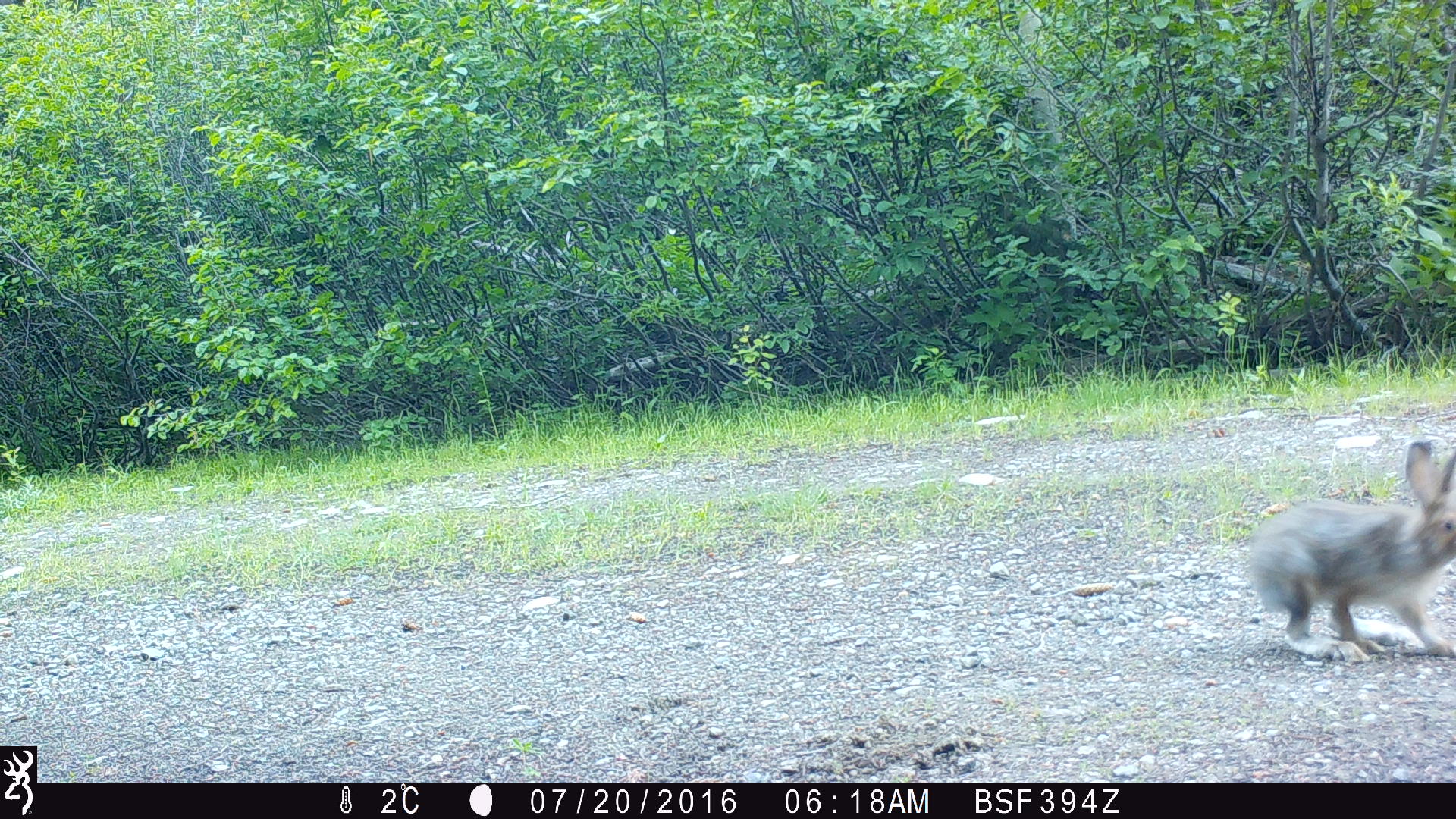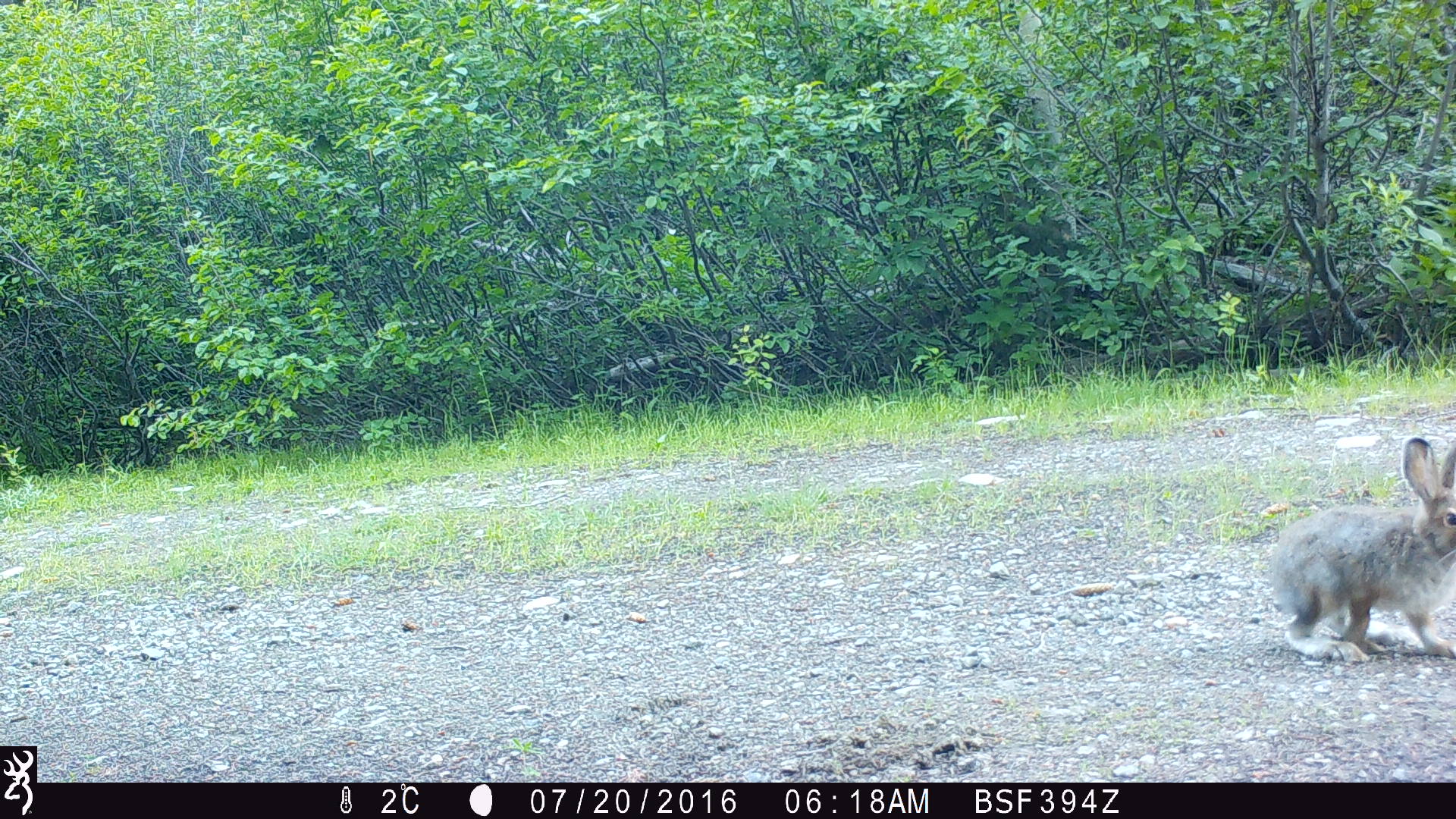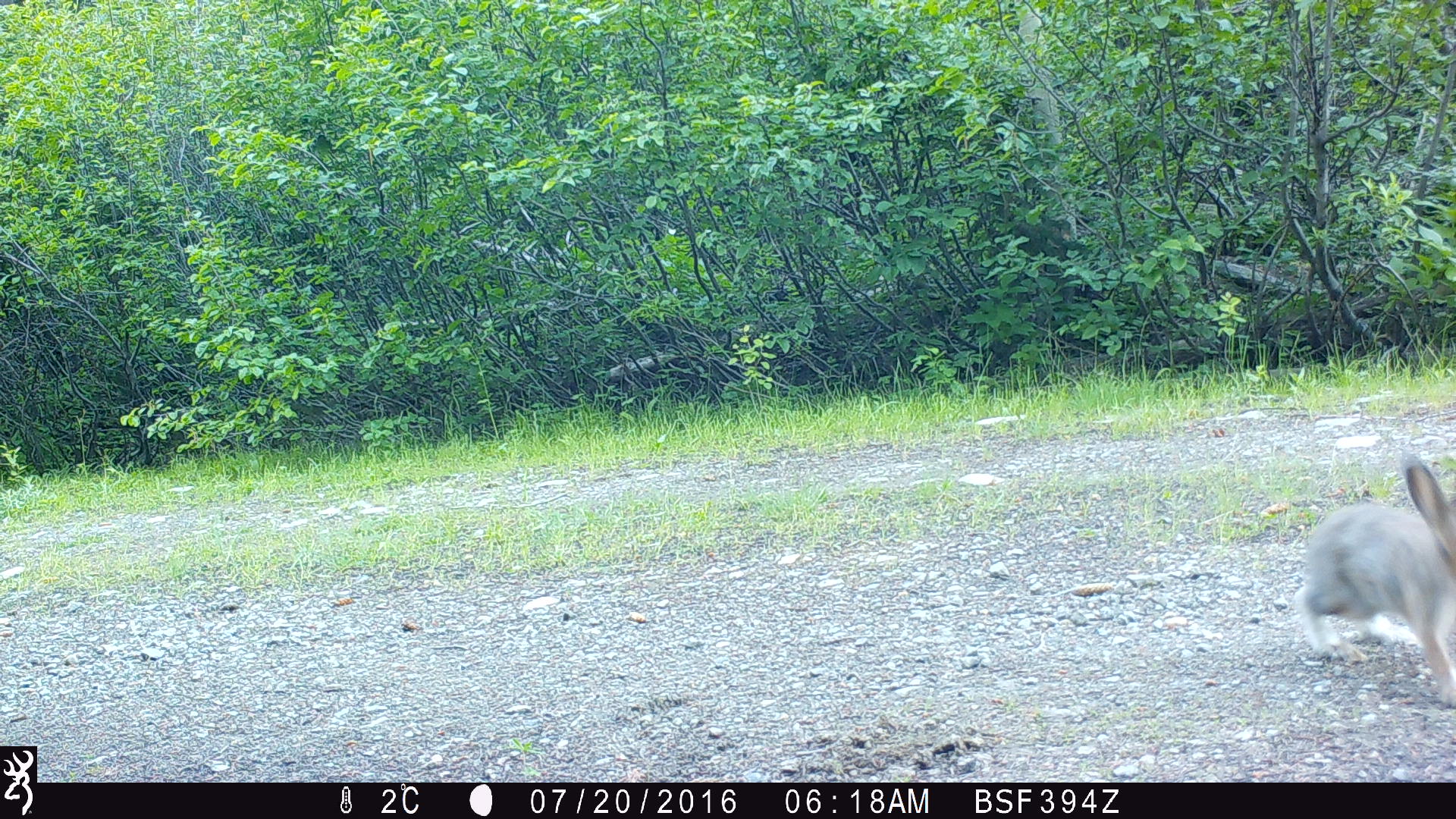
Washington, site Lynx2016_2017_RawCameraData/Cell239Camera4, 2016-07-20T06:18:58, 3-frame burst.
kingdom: Animalia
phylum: Chordata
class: Mammalia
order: Lagomorpha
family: Leporidae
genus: Lepus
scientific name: Lepus americanus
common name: snowshoe hare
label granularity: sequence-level